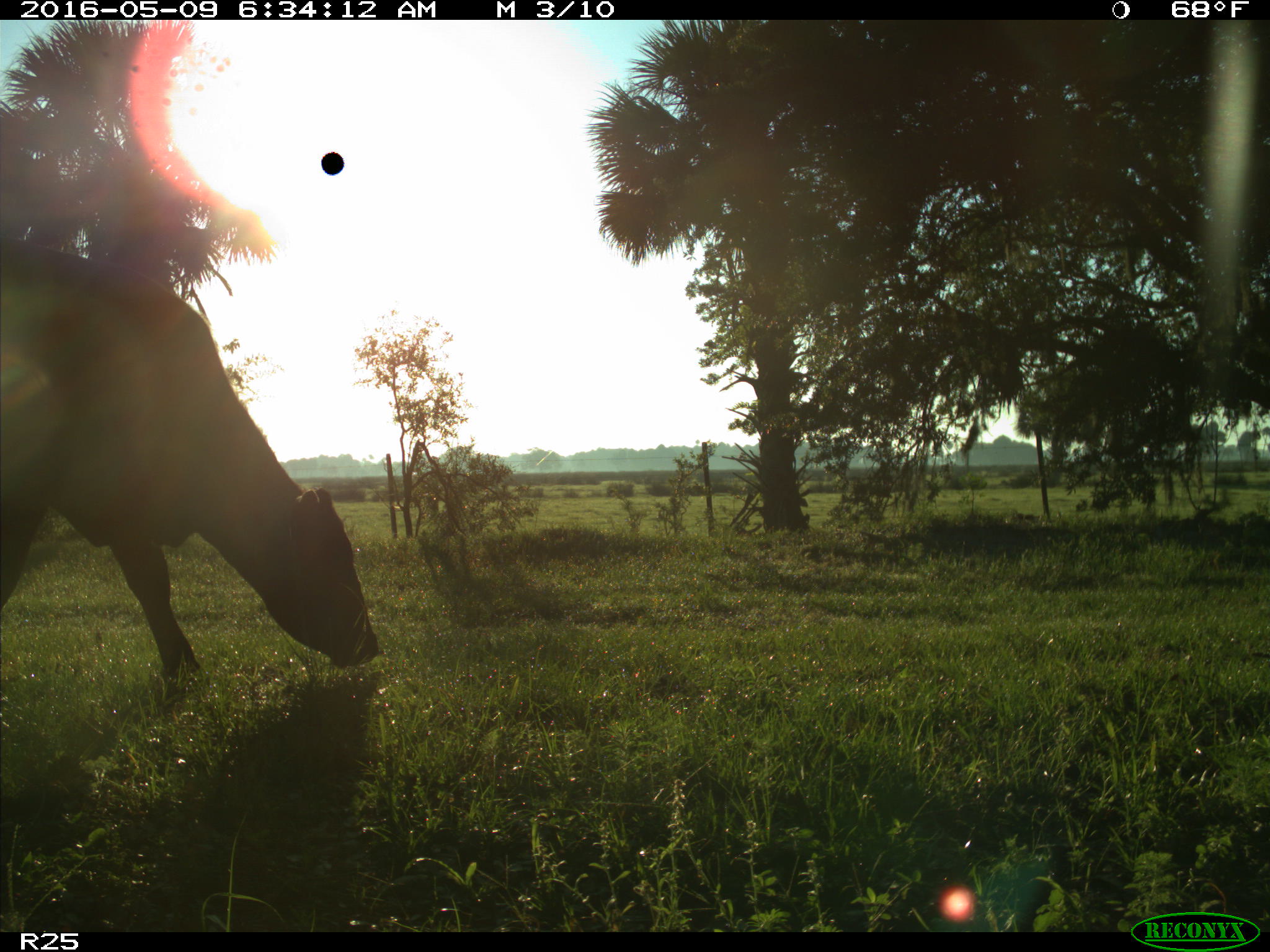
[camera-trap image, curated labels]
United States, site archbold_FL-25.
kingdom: Animalia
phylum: Chordata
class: Mammalia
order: Artiodactyla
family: Bovidae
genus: Bos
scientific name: Bos taurus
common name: domestic cow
Bos taurus (domestic cow).